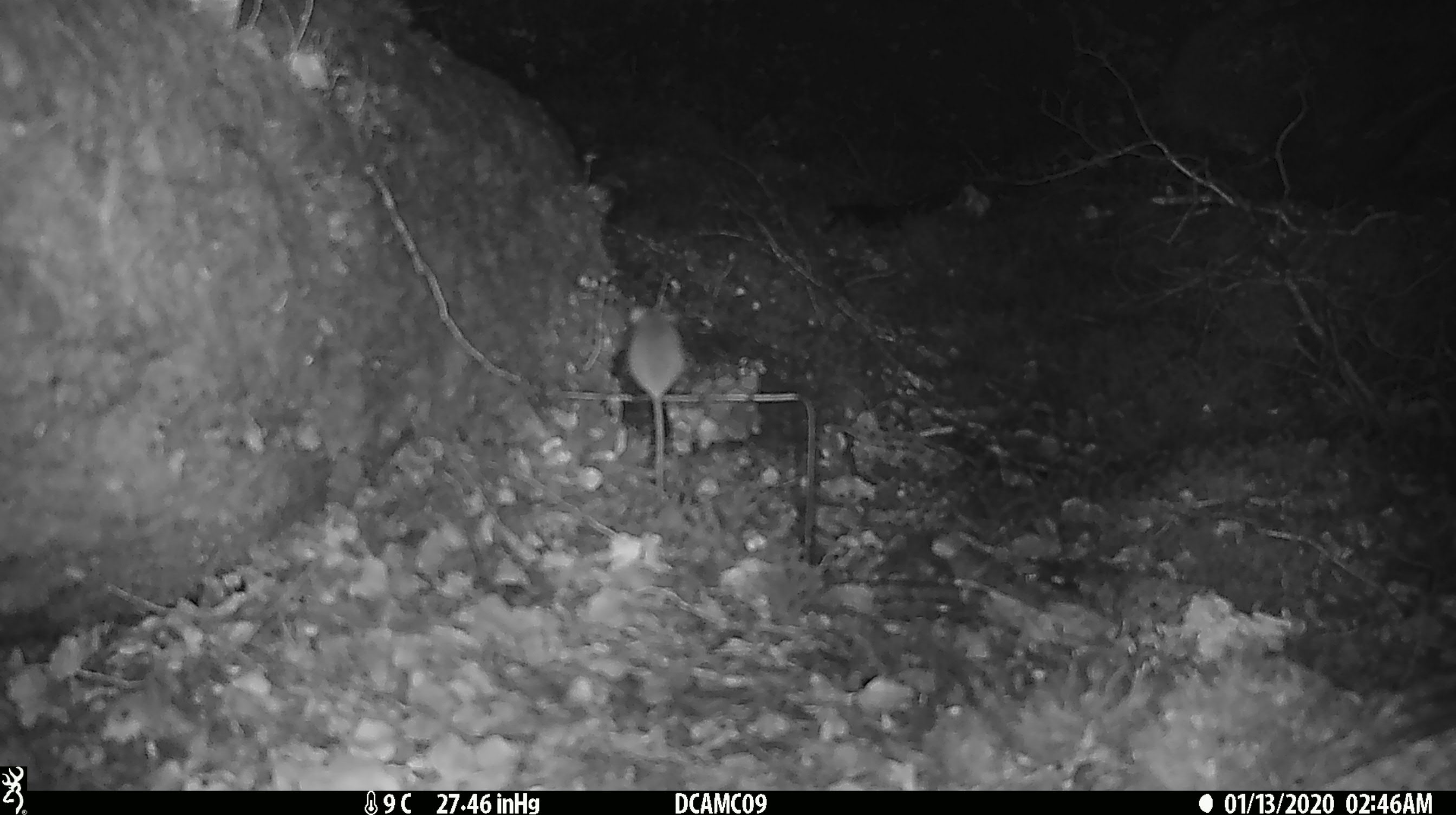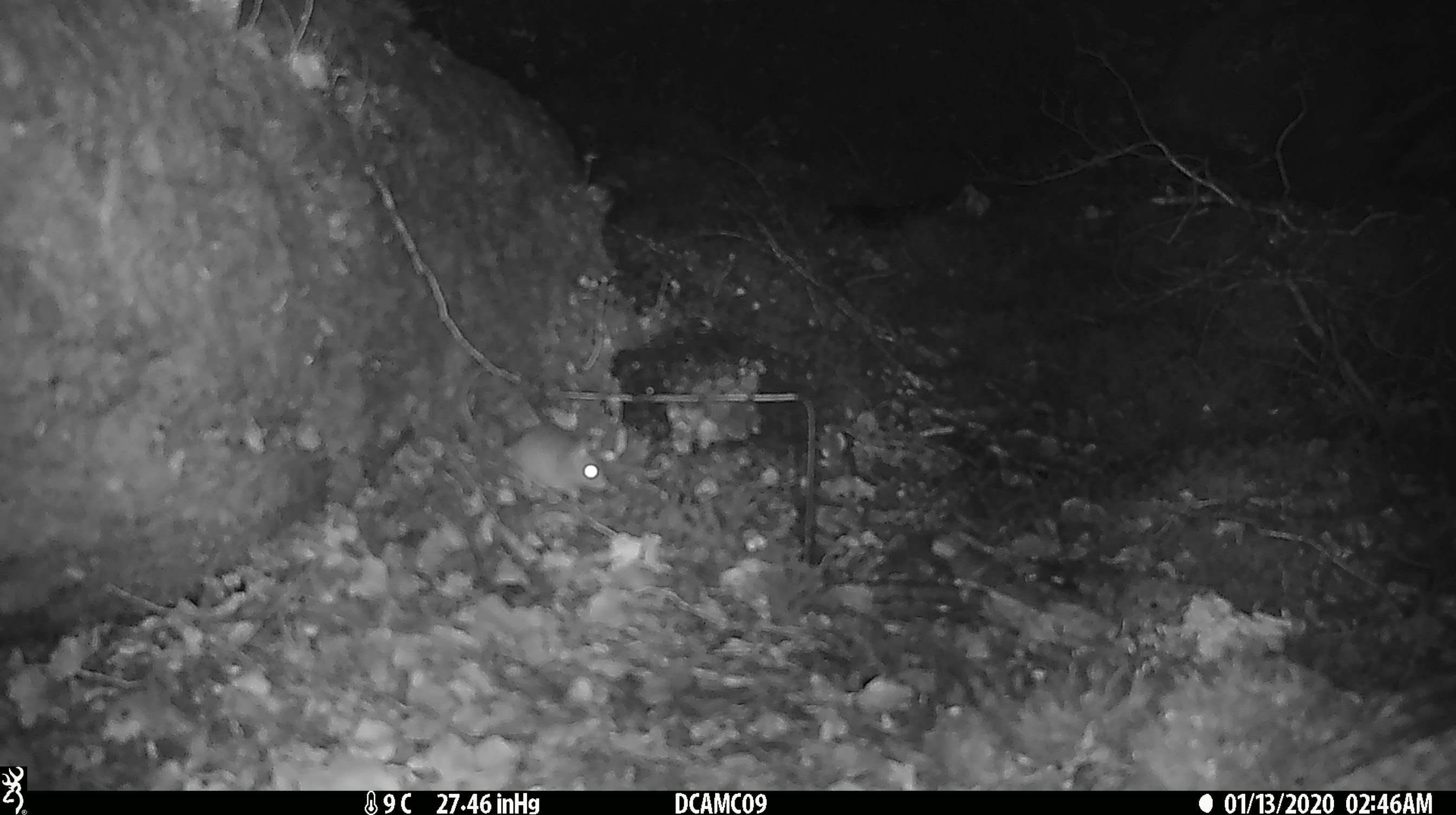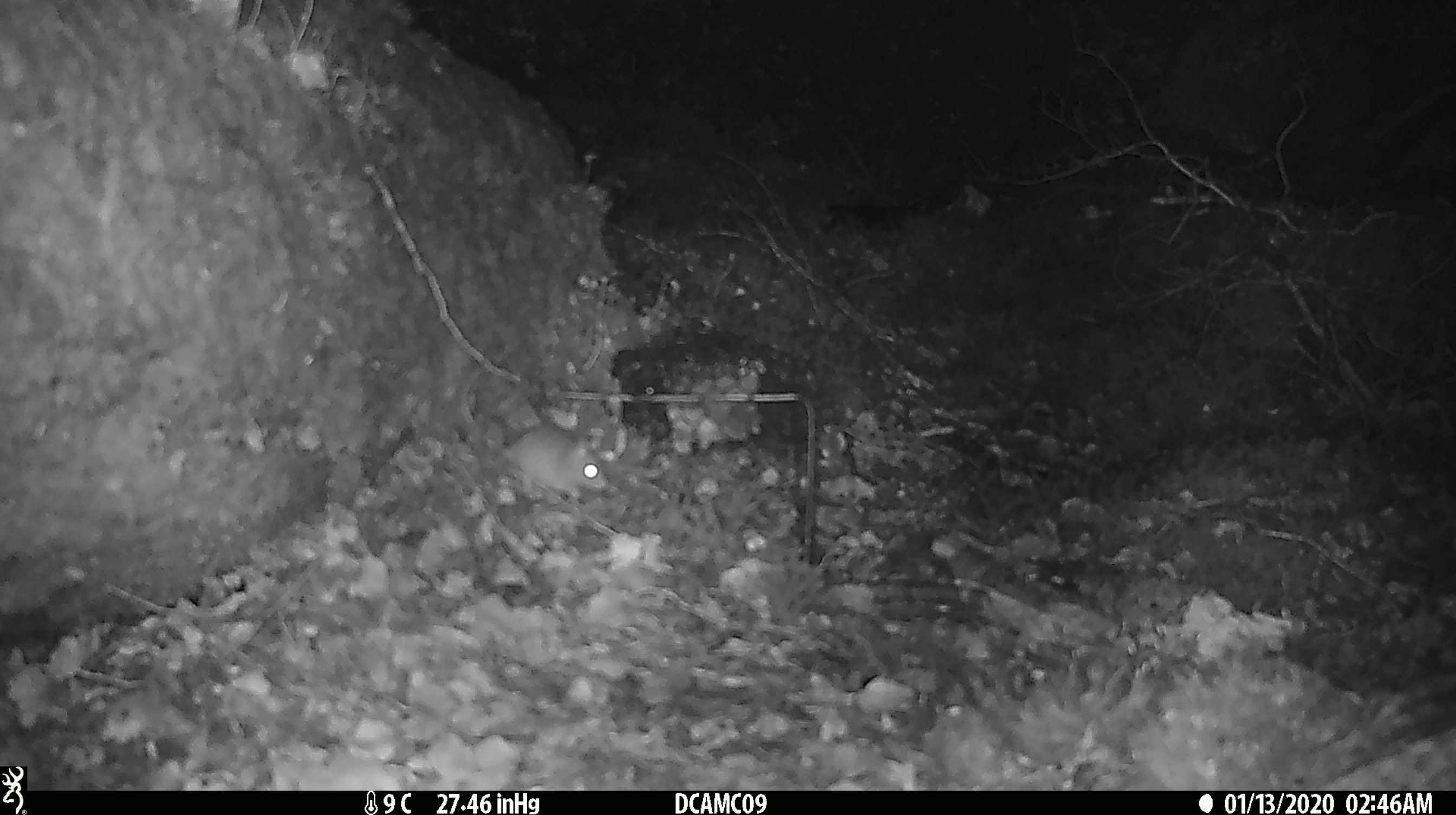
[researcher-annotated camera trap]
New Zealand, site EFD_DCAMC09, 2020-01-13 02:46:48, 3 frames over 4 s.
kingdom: Animalia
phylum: Chordata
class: Mammalia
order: Rodentia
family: Muridae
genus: Mus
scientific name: Mus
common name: mouse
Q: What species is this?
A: Mouse (Mus).